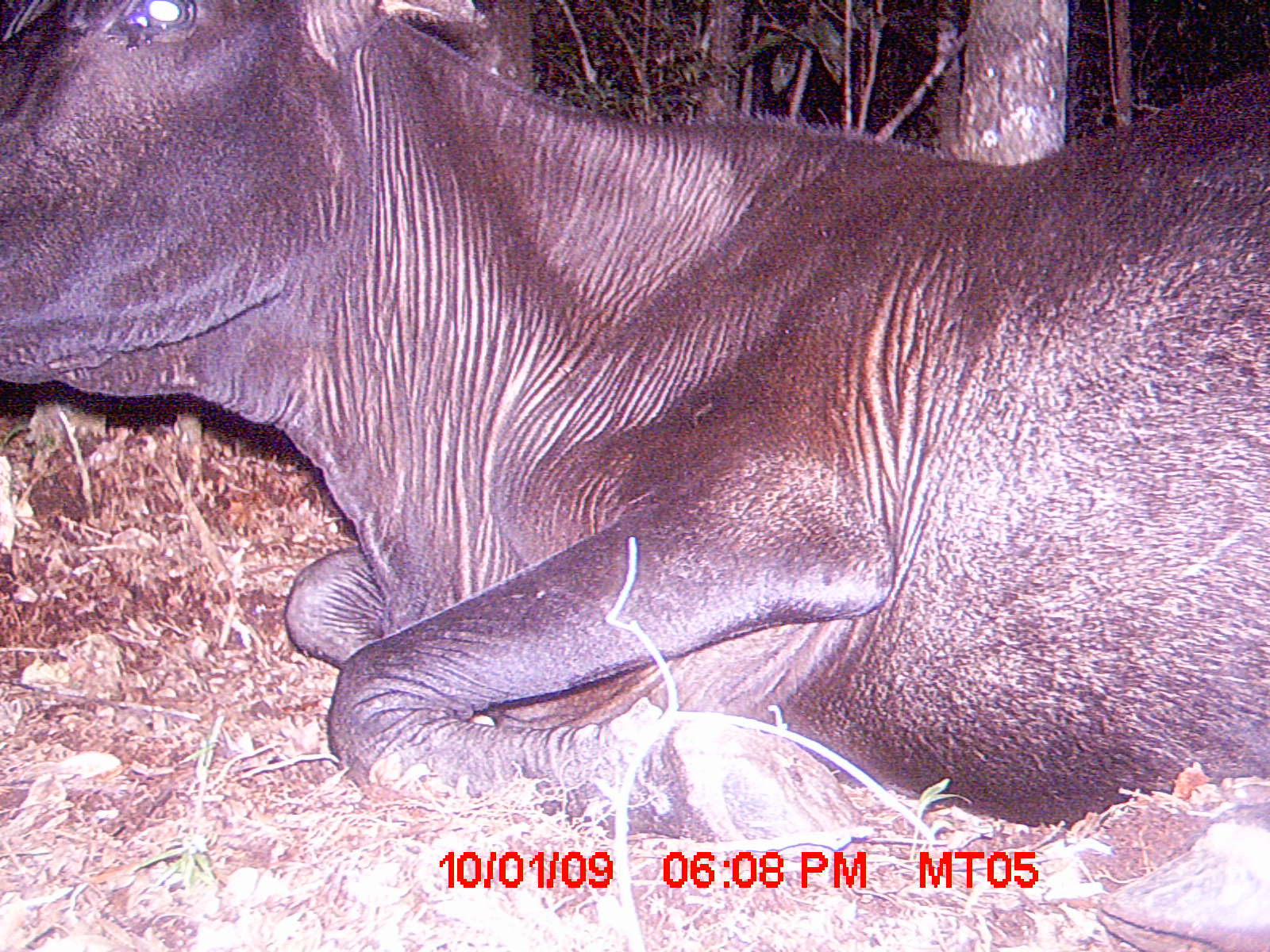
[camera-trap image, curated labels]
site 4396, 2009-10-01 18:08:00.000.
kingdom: Animalia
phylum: Chordata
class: Mammalia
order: Artiodactyla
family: Bovidae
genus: Bos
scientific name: Bos taurus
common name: domestic cattle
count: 2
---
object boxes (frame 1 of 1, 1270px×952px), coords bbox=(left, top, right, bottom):
bos taurus: bbox=(1, 0, 1270, 946)